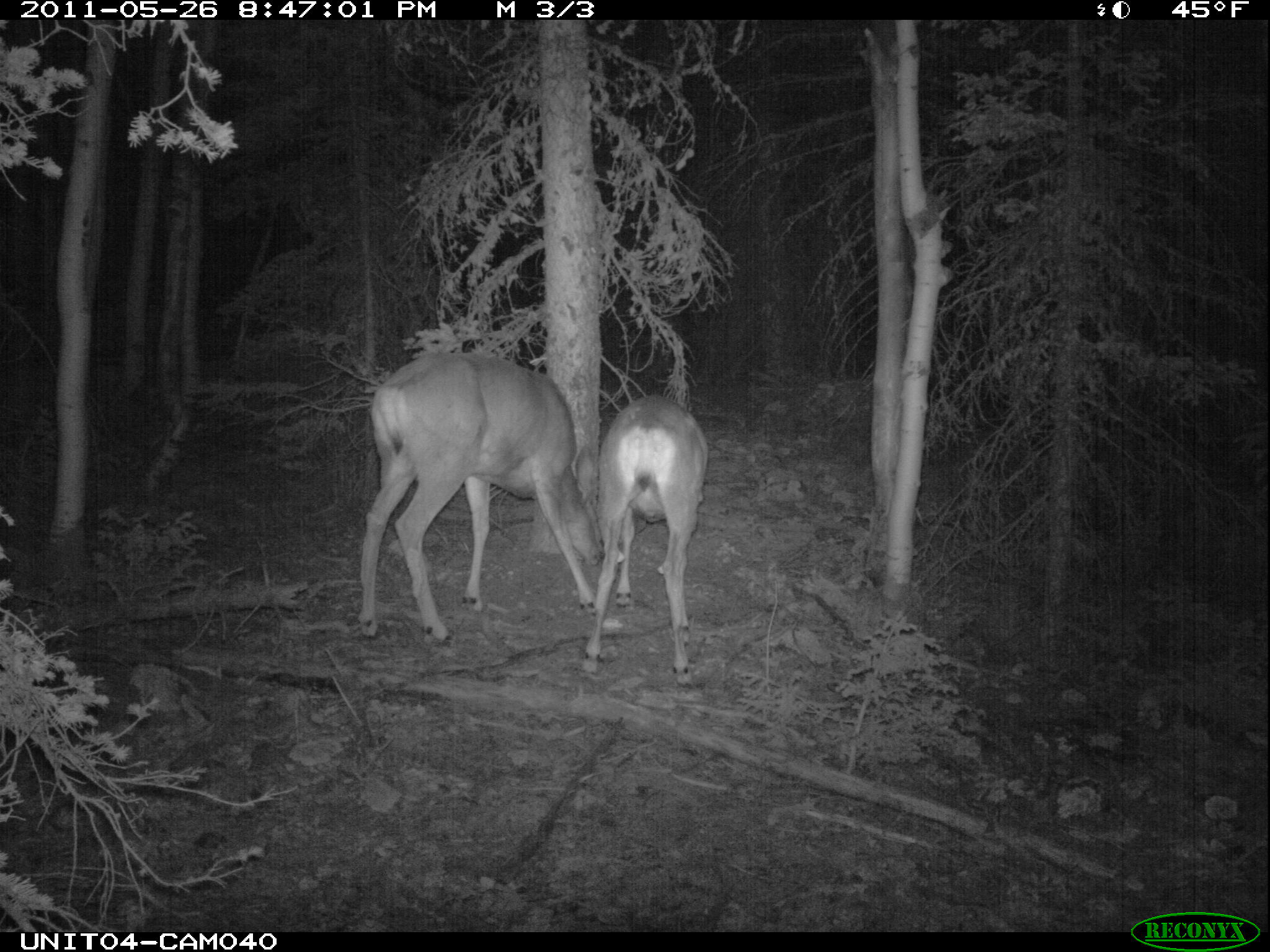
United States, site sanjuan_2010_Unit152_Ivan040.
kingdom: Animalia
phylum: Chordata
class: Mammalia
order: Artiodactyla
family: Cervidae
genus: Odocoileus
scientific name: Odocoileus hemionus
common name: mule deer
Odocoileus hemionus (mule deer).